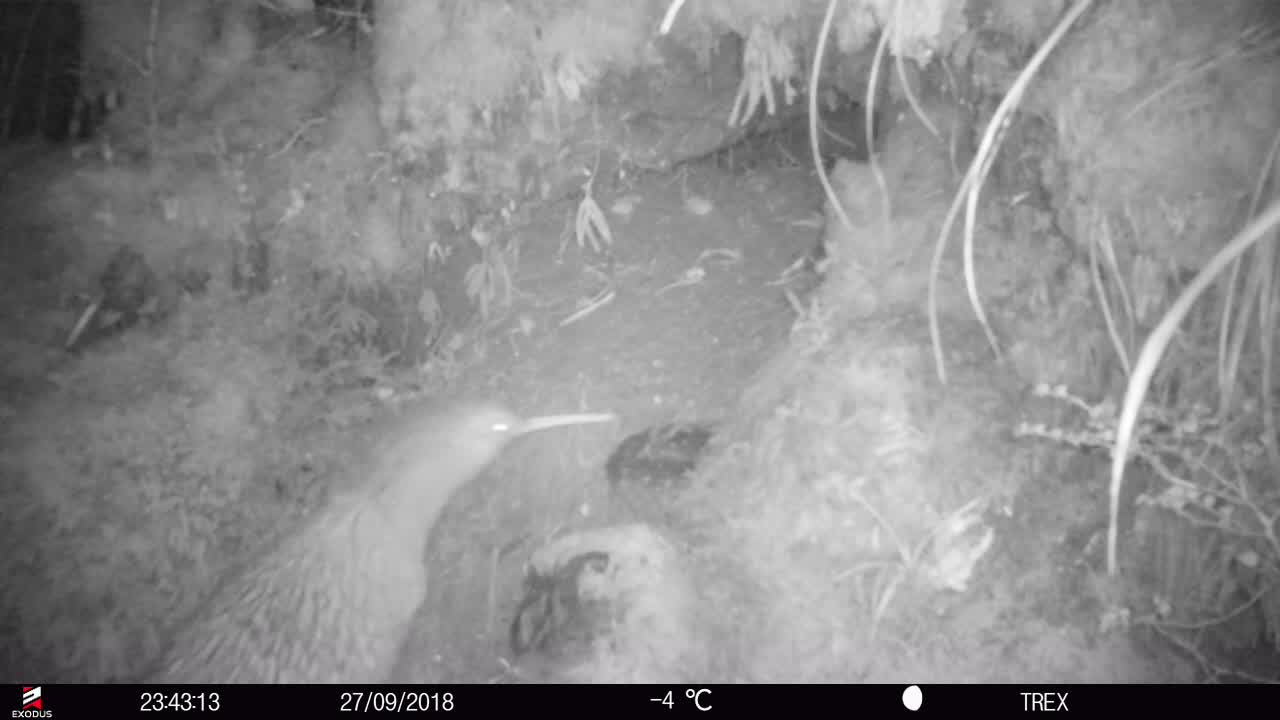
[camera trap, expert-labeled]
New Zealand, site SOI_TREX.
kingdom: Animalia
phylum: Chordata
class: Aves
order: Apterygiformes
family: Apterygidae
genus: Apteryx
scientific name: Apteryx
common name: kiwi